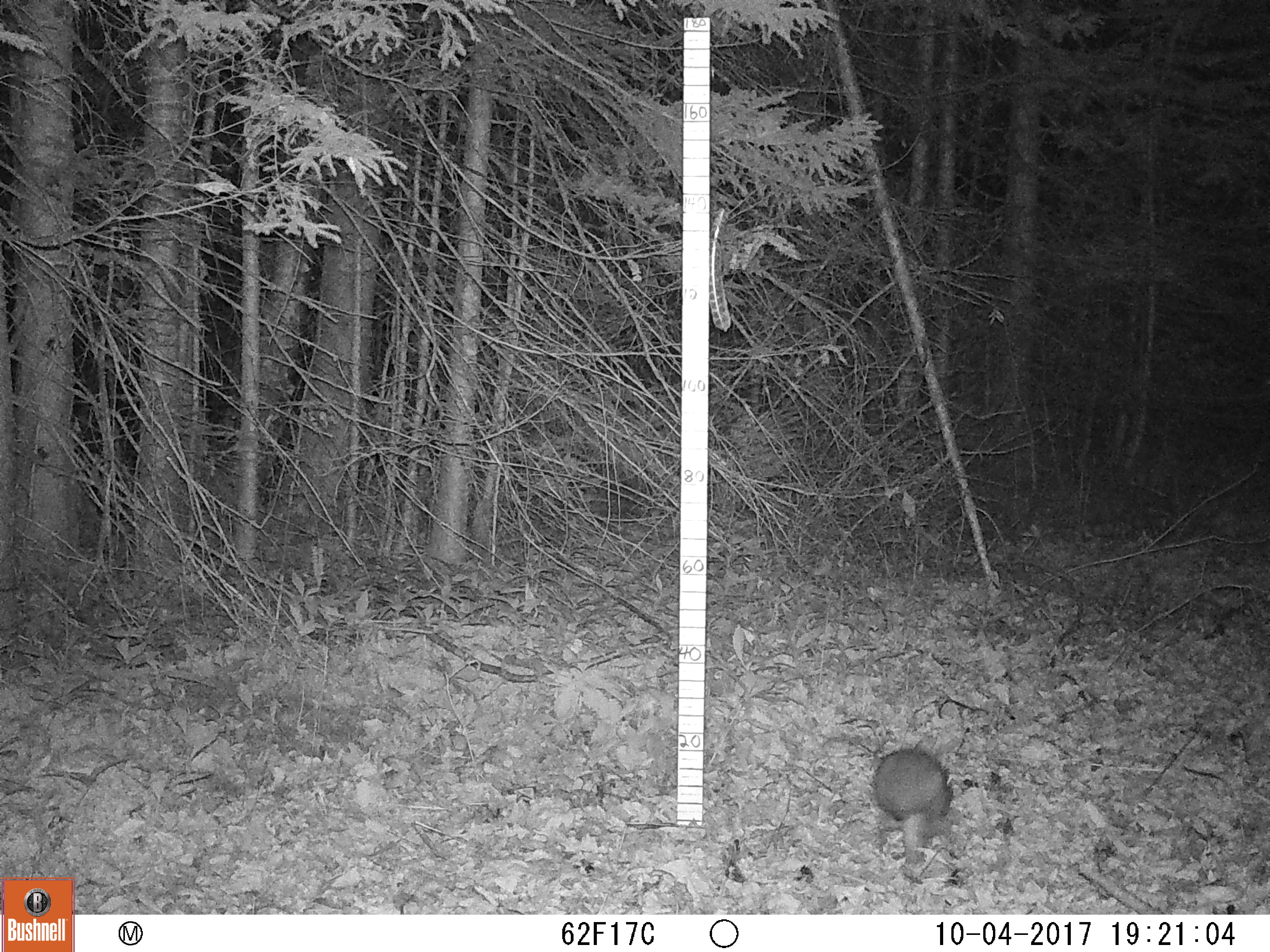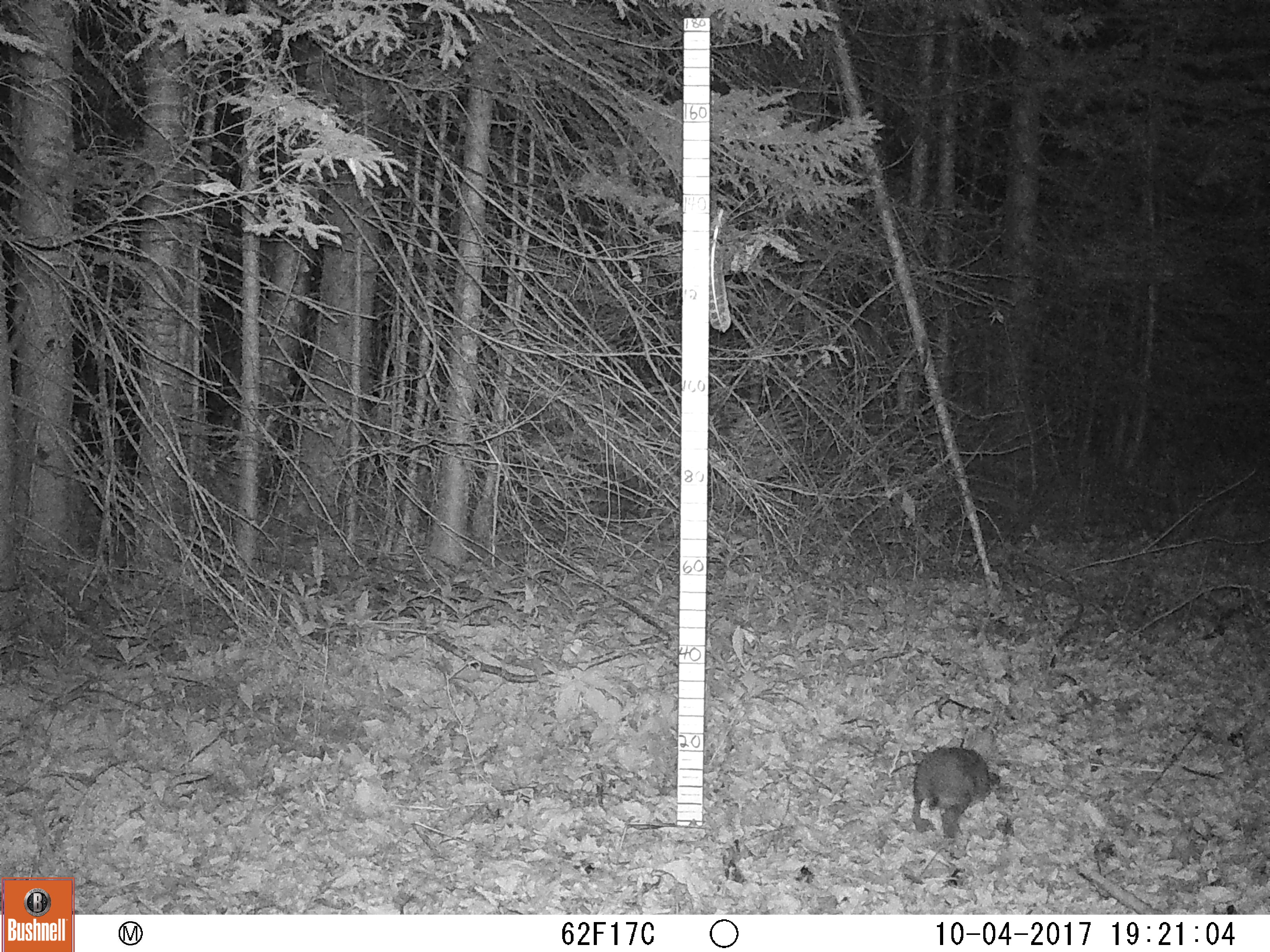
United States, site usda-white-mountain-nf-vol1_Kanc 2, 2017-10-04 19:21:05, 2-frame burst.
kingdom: Animalia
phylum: Chordata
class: Mammalia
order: Lagomorpha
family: Leporidae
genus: Lepus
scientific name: Lepus americanus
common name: snowshoe hare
Snowshoe hare (Lepus americanus).